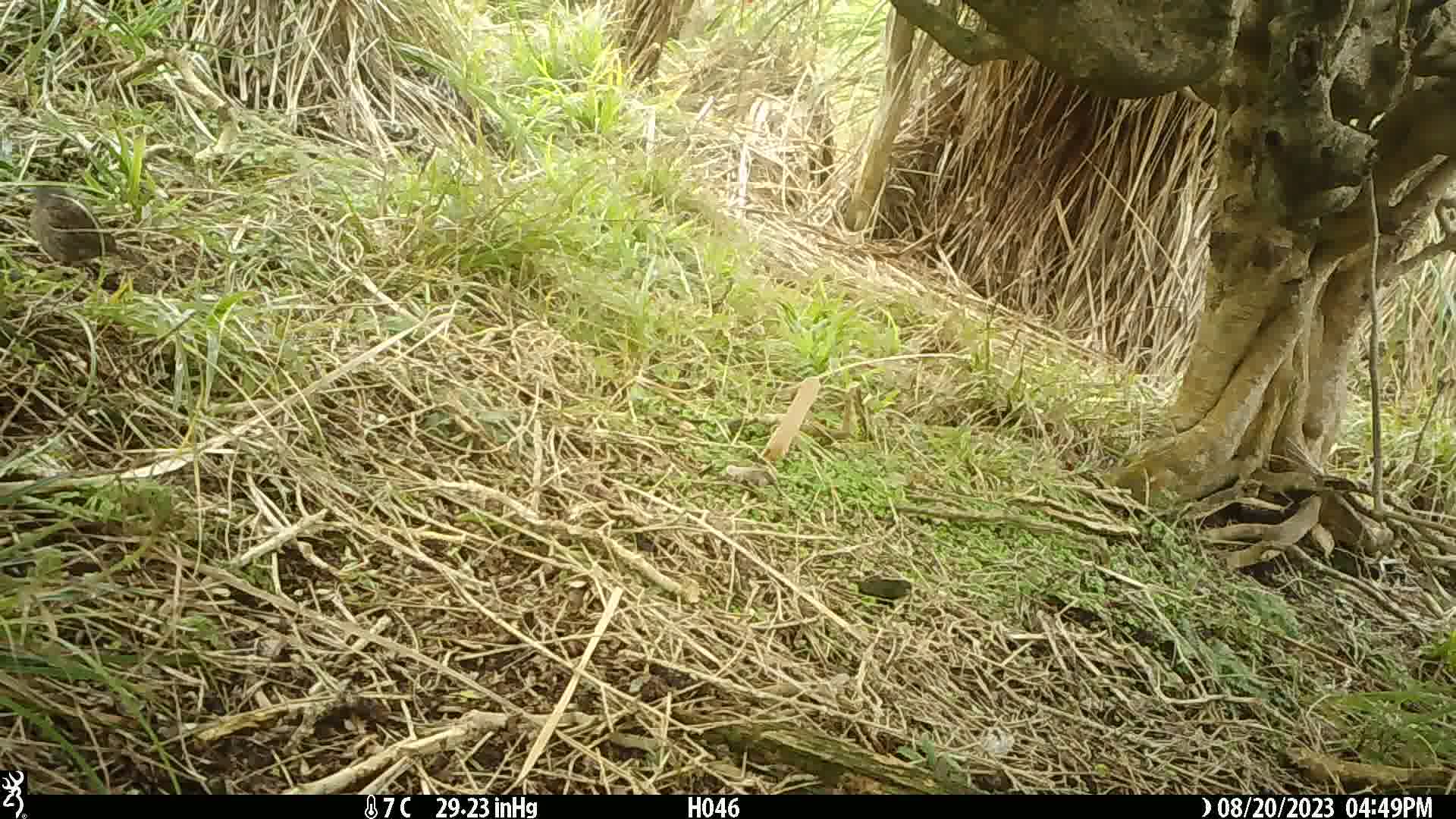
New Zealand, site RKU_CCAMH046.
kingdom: Animalia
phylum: Chordata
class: Aves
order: Passeriformes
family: Prunellidae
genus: Prunella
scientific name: Prunella modularis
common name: dunnock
Dunnock (Prunella modularis).